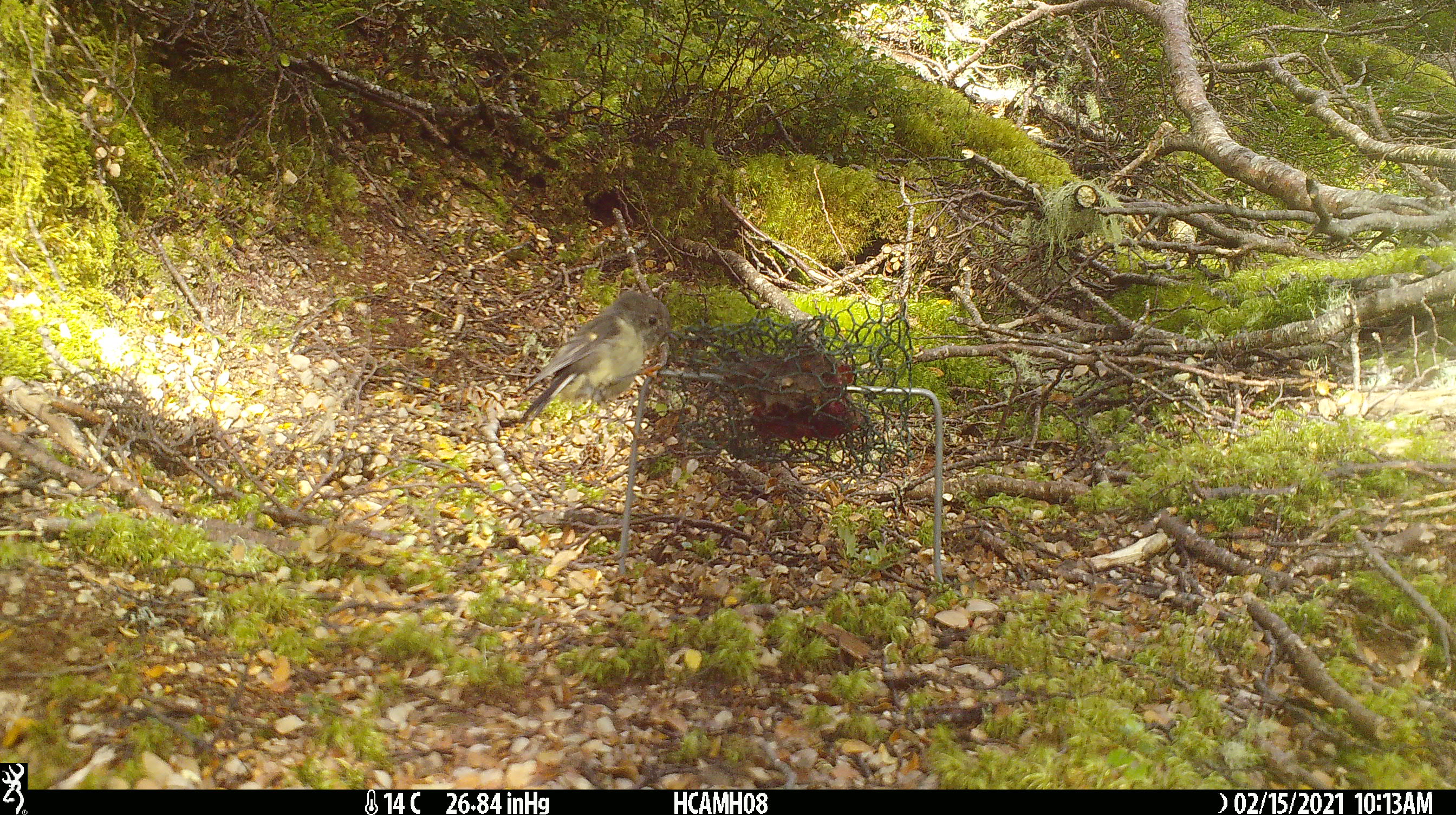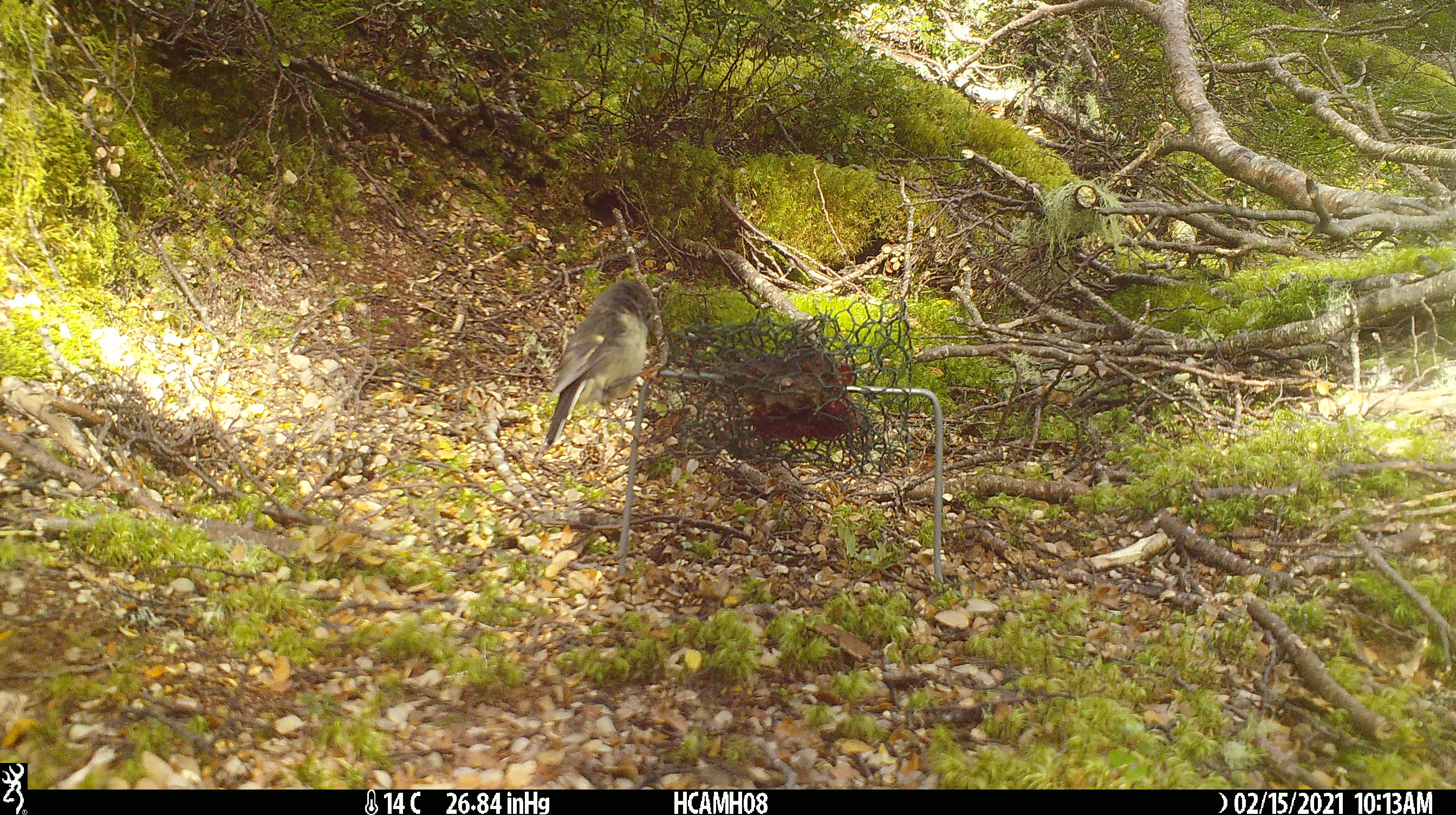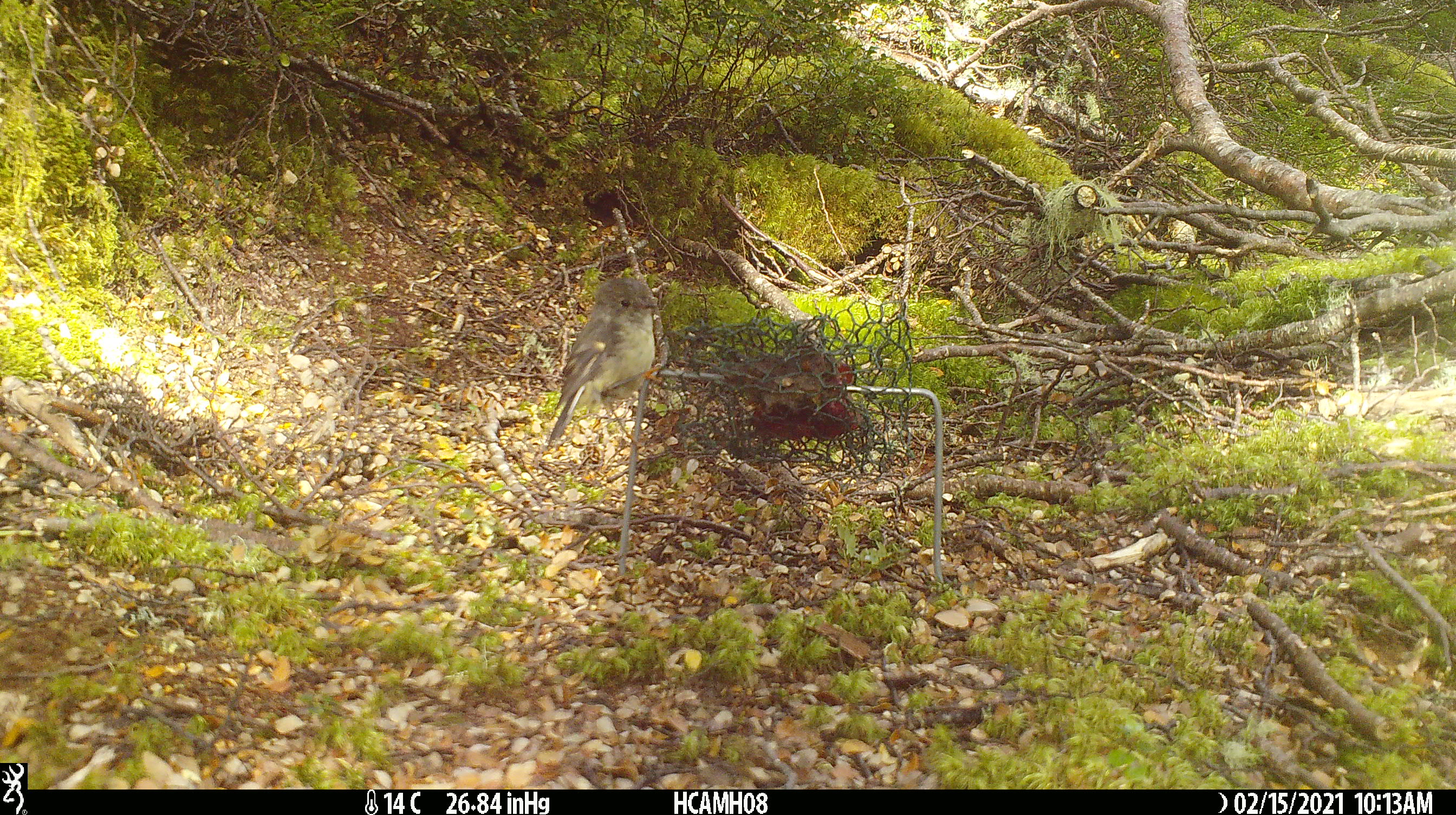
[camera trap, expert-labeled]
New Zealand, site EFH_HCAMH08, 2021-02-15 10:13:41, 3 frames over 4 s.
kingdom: Animalia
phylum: Chordata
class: Aves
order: Passeriformes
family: Petroicidae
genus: Petroica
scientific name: Petroica macrocephala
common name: tomtit